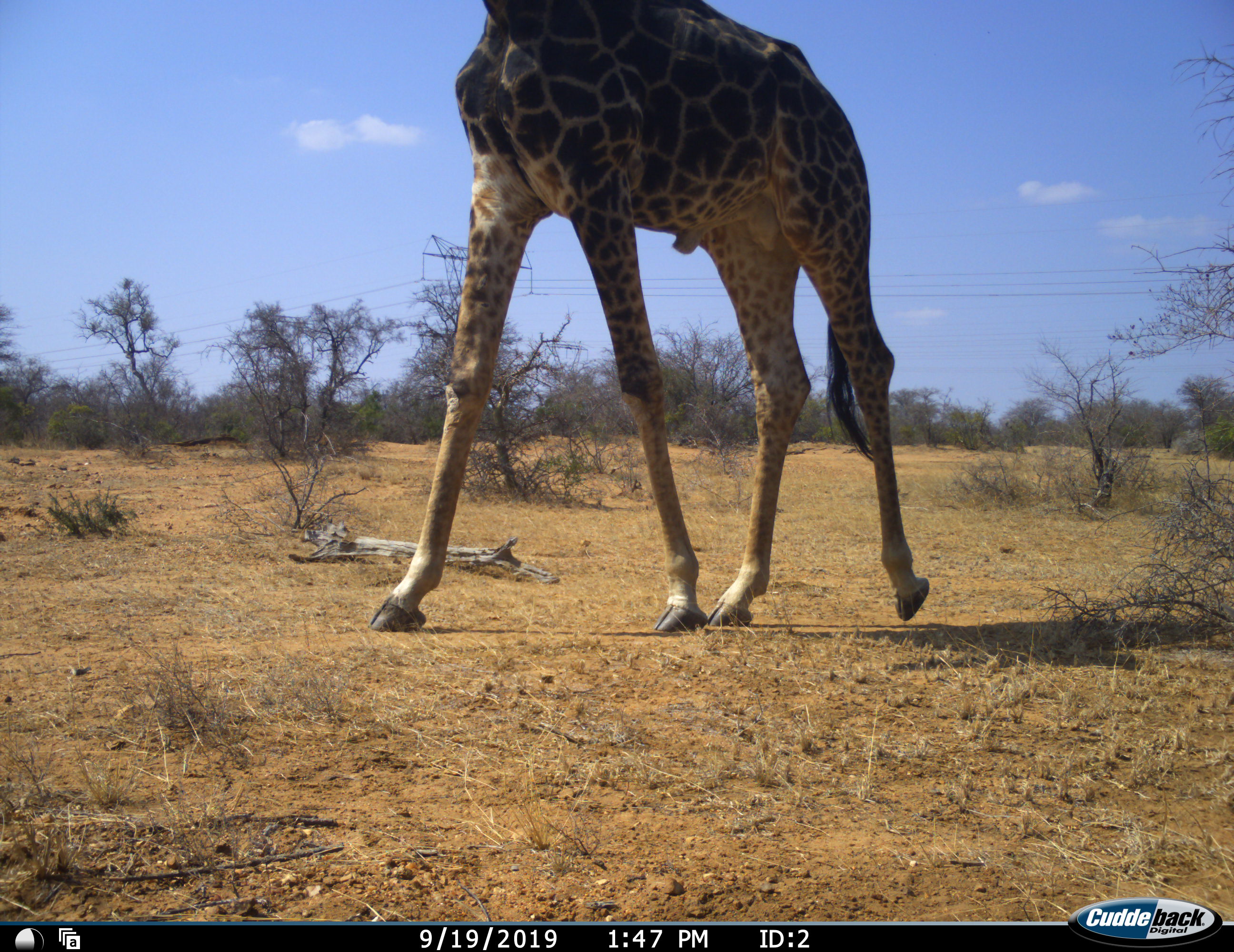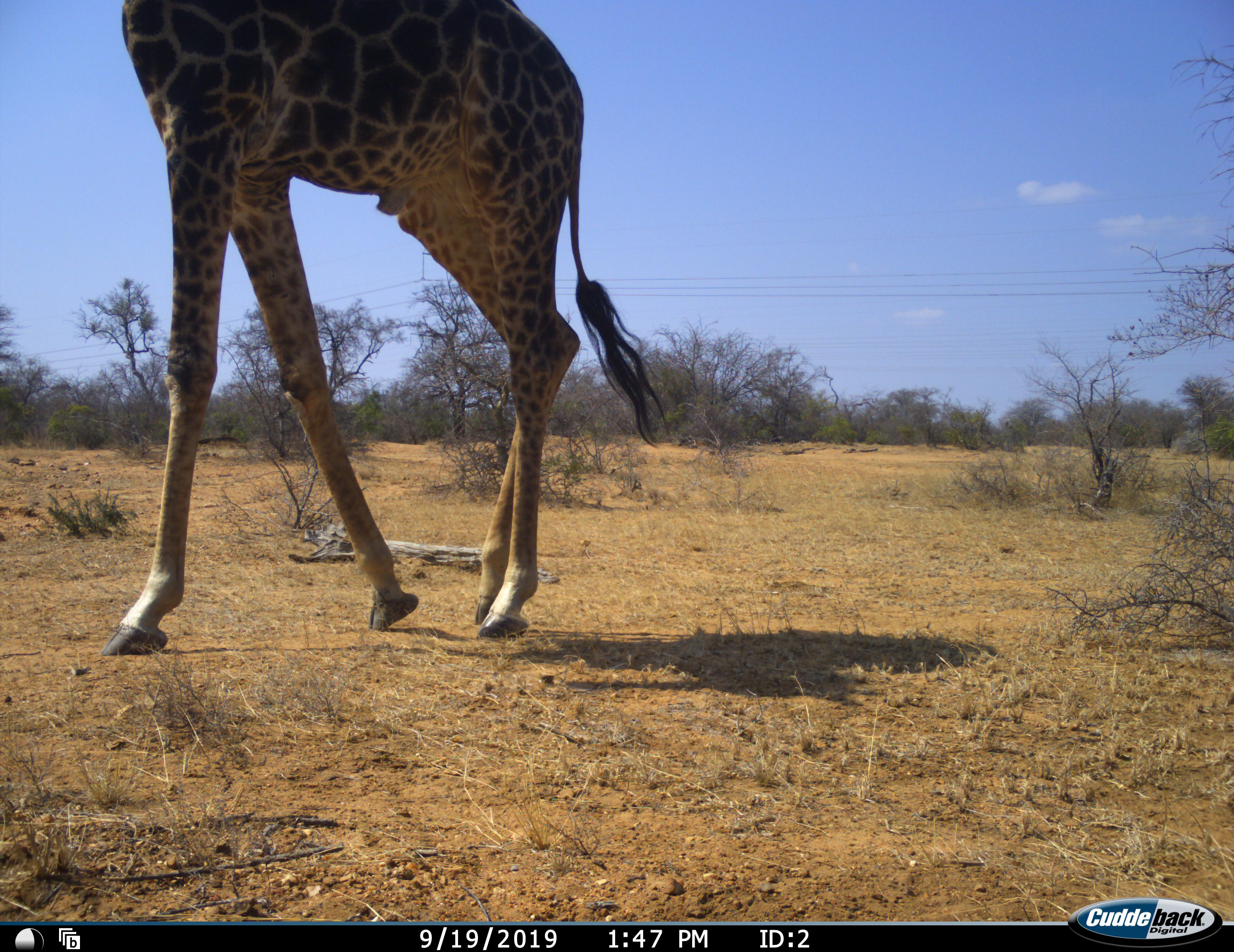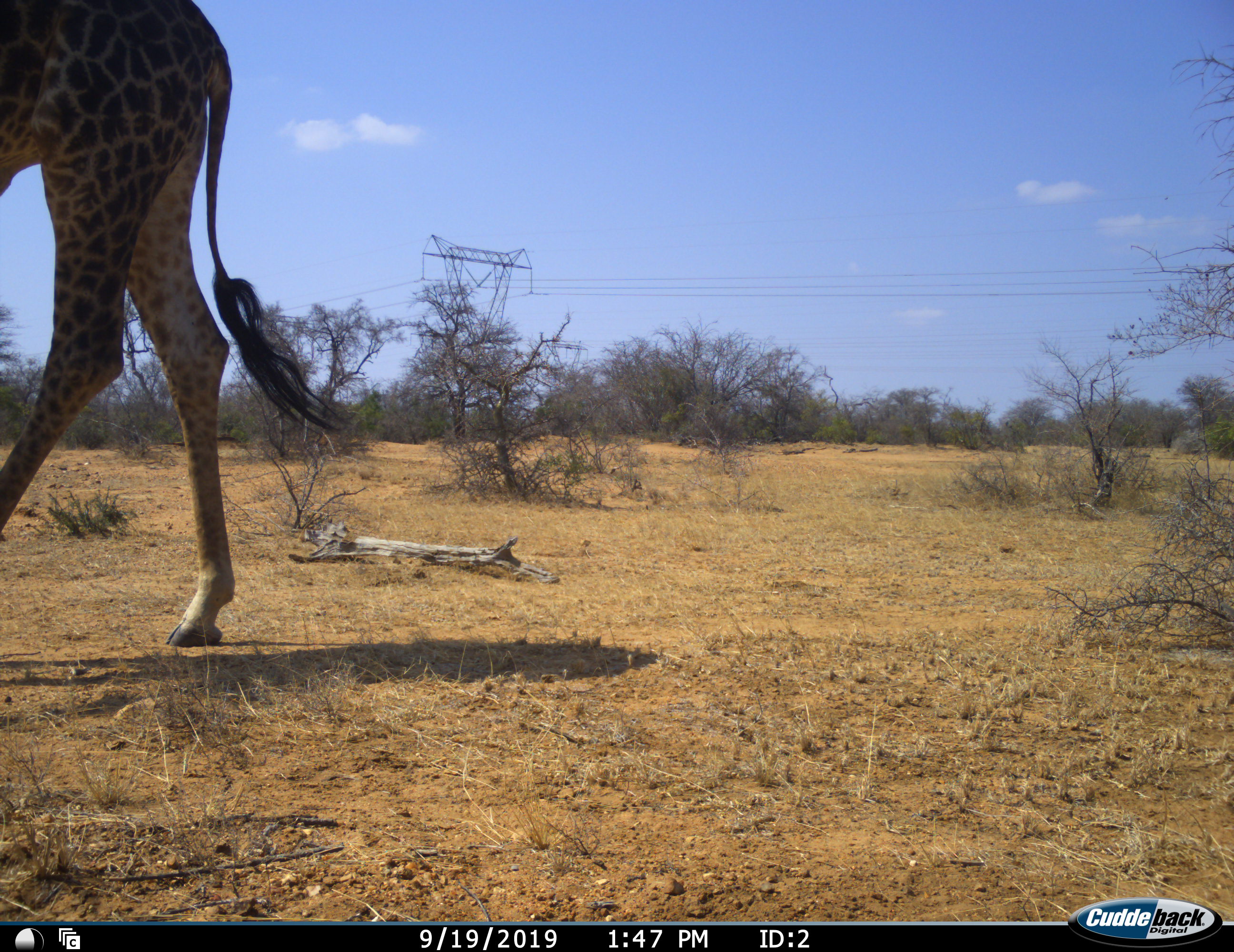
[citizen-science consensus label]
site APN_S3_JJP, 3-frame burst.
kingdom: Animalia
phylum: Chordata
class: Mammalia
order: Artiodactyla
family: Giraffidae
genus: Giraffa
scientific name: Giraffa camelopardalis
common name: giraffe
Giraffe (Giraffa camelopardalis), count 1. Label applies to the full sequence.